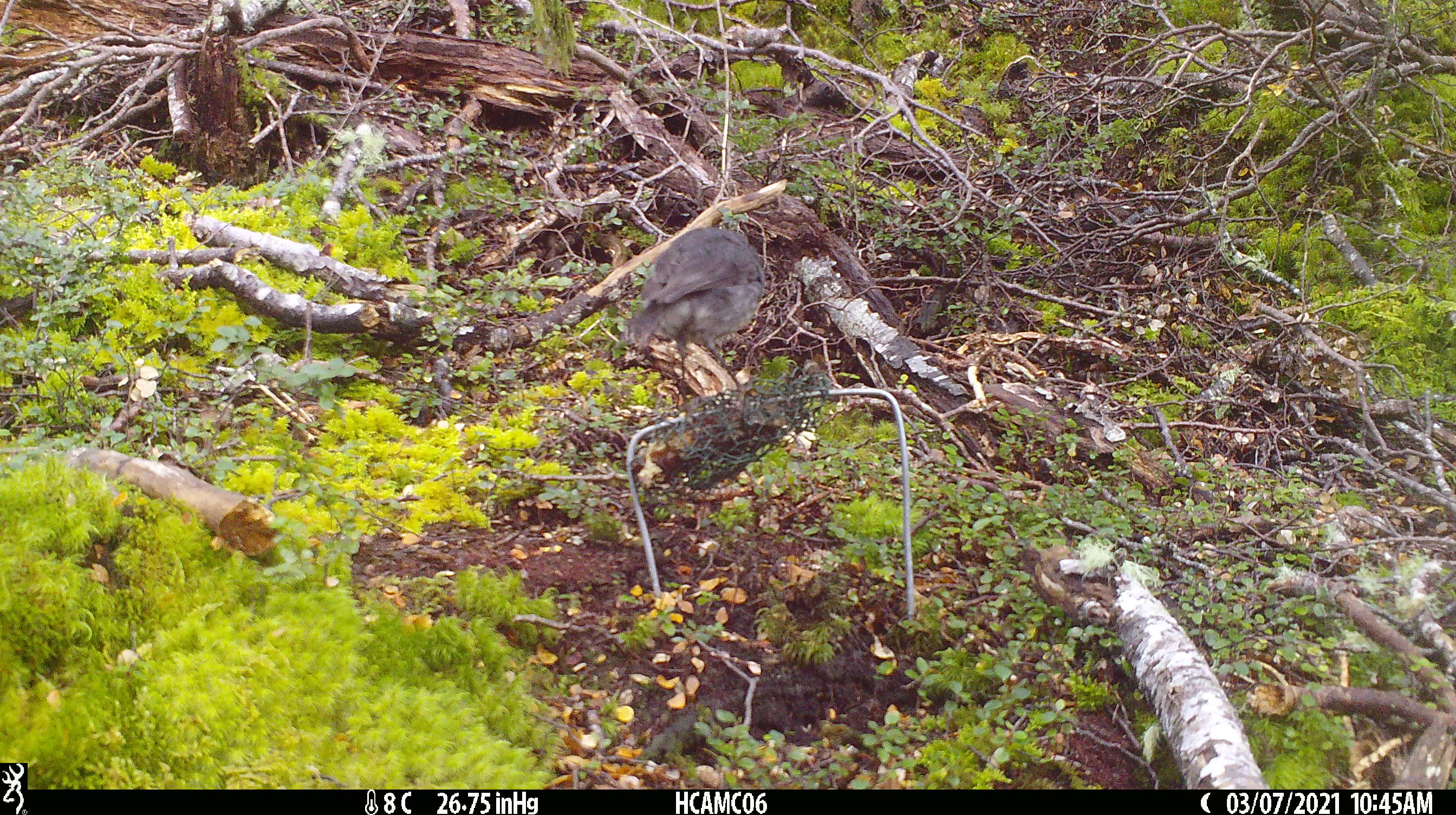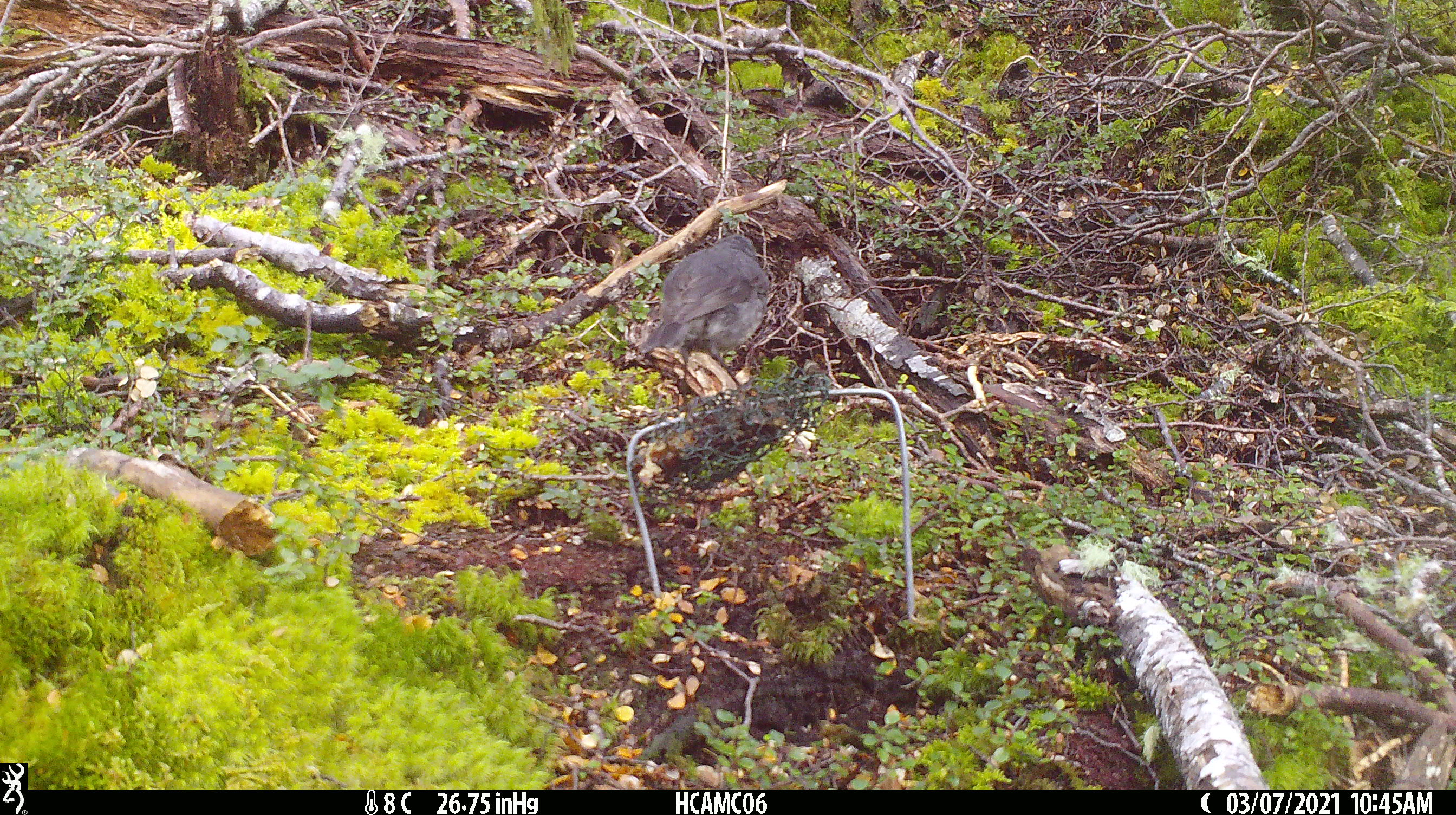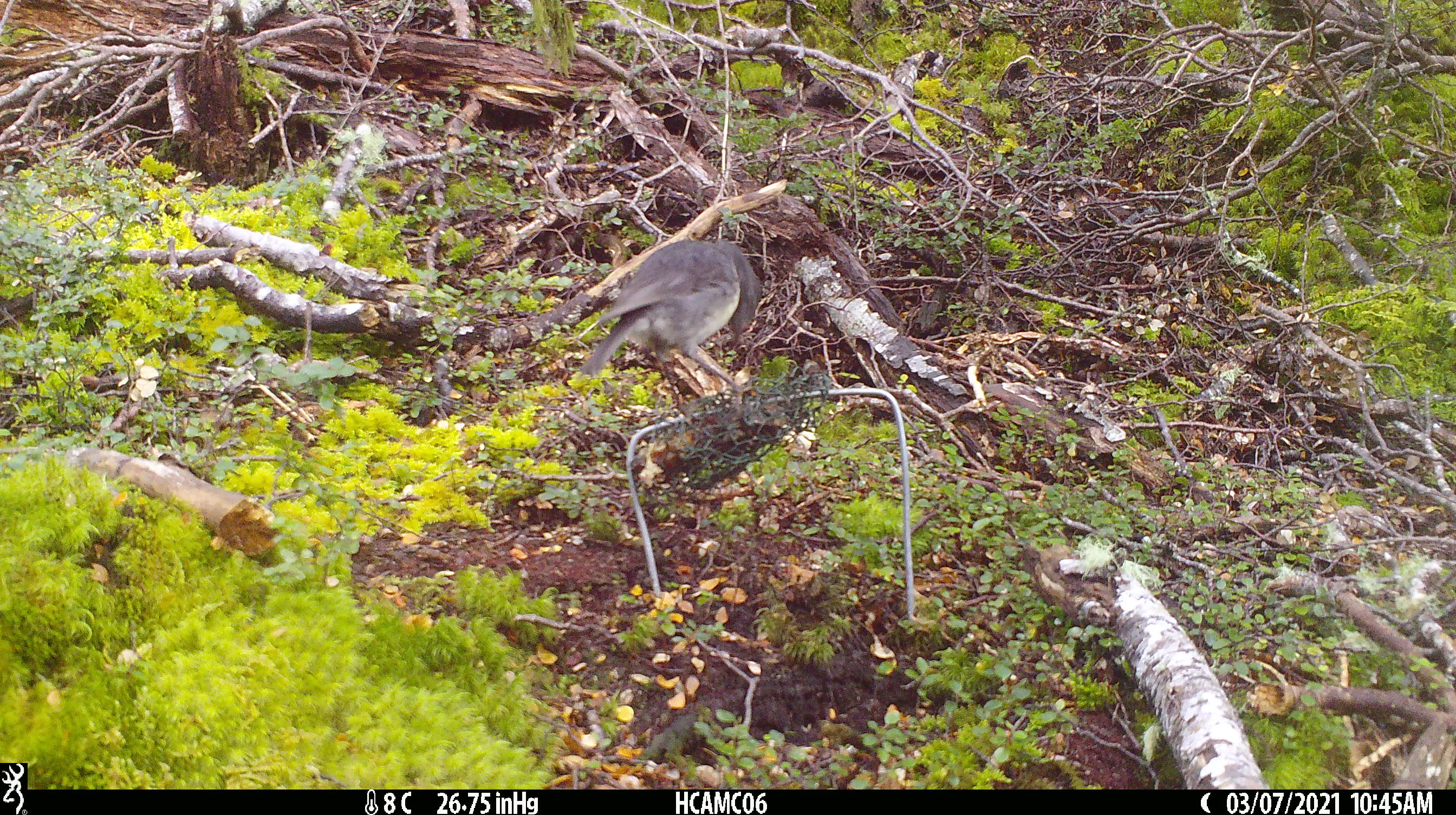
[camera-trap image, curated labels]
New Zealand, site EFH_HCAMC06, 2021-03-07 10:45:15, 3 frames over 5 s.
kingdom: Animalia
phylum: Chordata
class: Aves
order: Passeriformes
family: Petroicidae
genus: Petroica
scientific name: Petroica australis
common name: new zealand robin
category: robin